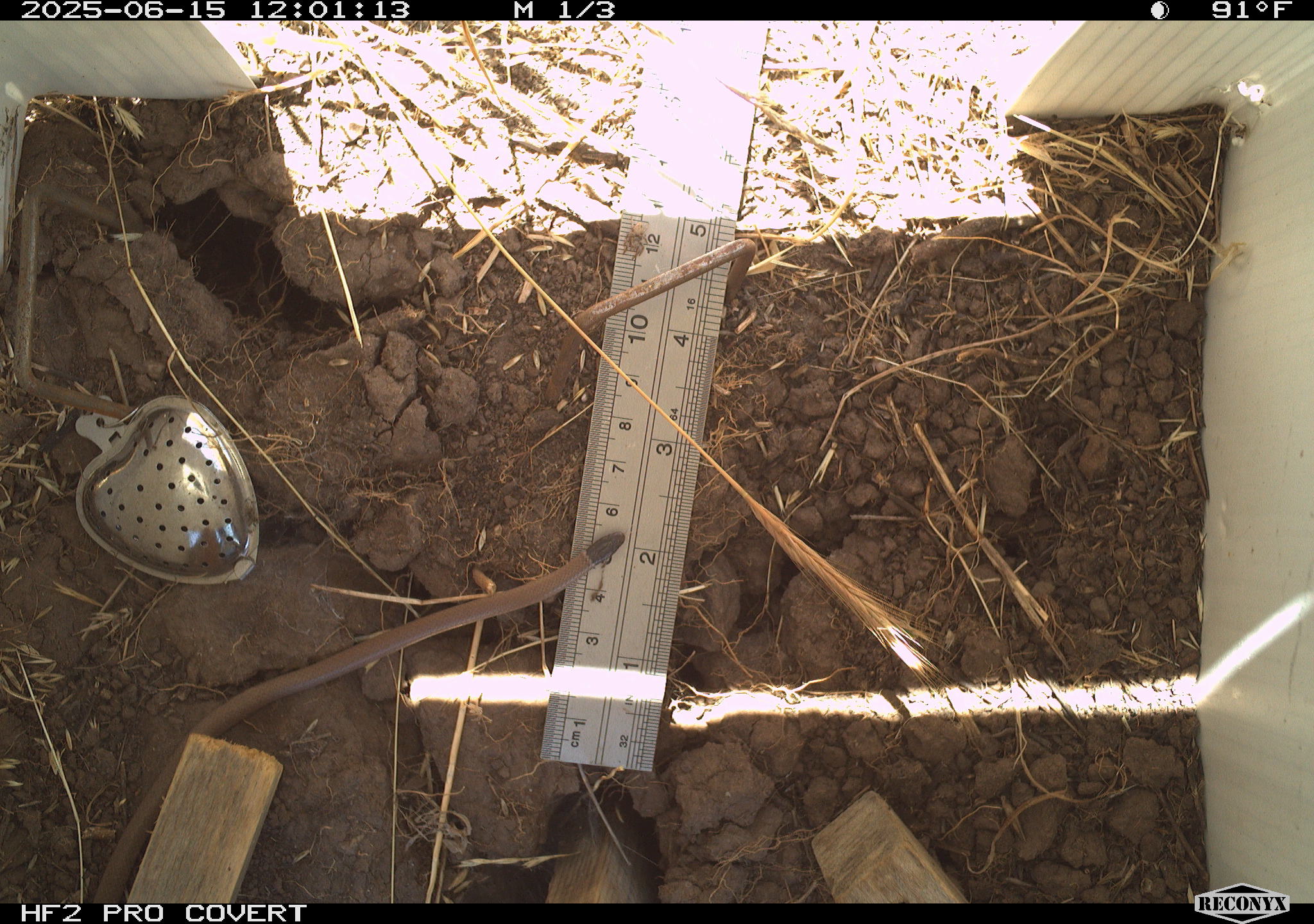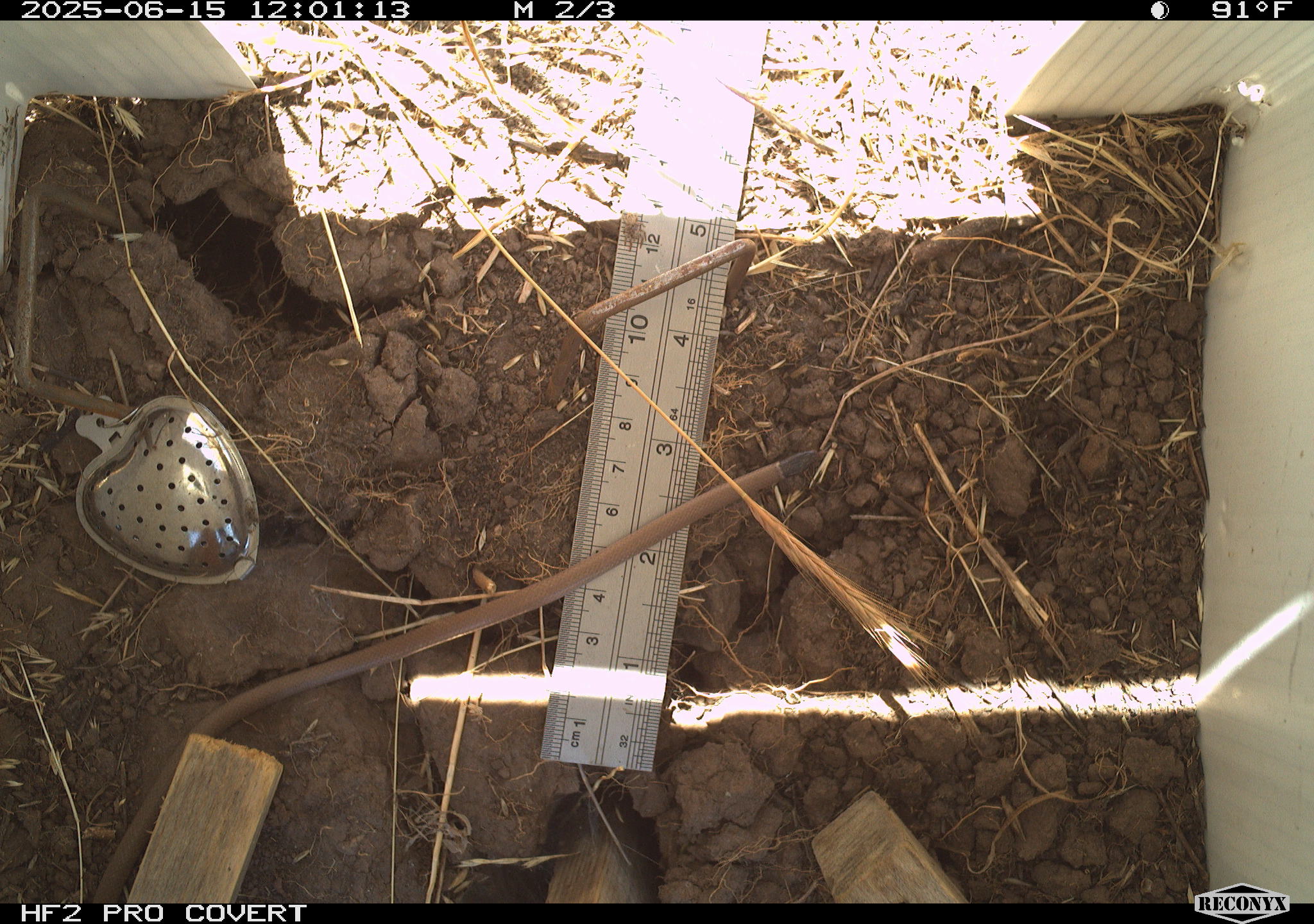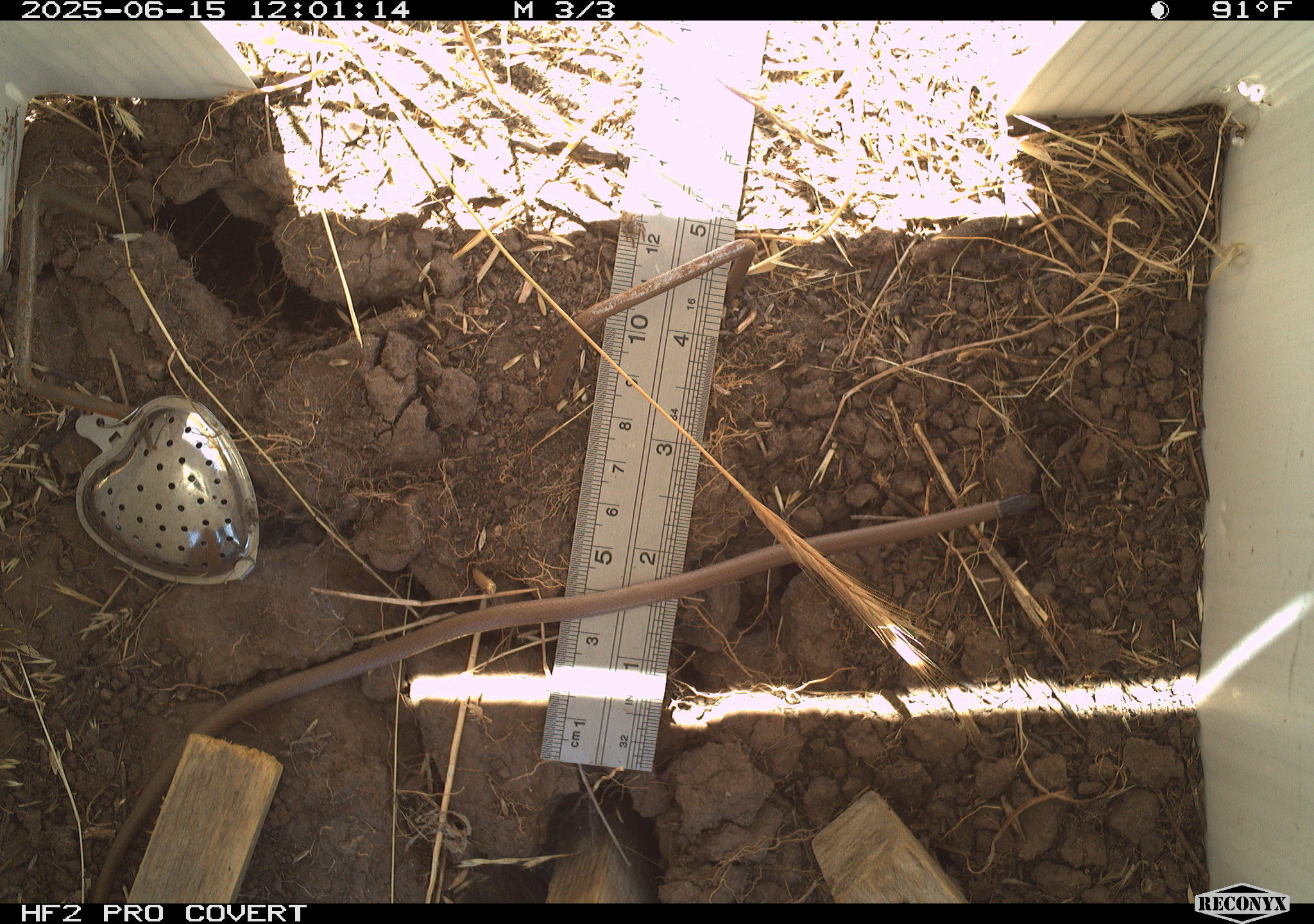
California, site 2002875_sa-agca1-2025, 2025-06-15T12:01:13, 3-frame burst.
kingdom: Animalia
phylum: Chordata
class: Reptilia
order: Squamata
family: Colubridae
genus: Tantilla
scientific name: Tantilla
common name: black-headed snakes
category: tantilla species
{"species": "tantilla species (black-headed snakes) (Tantilla)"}